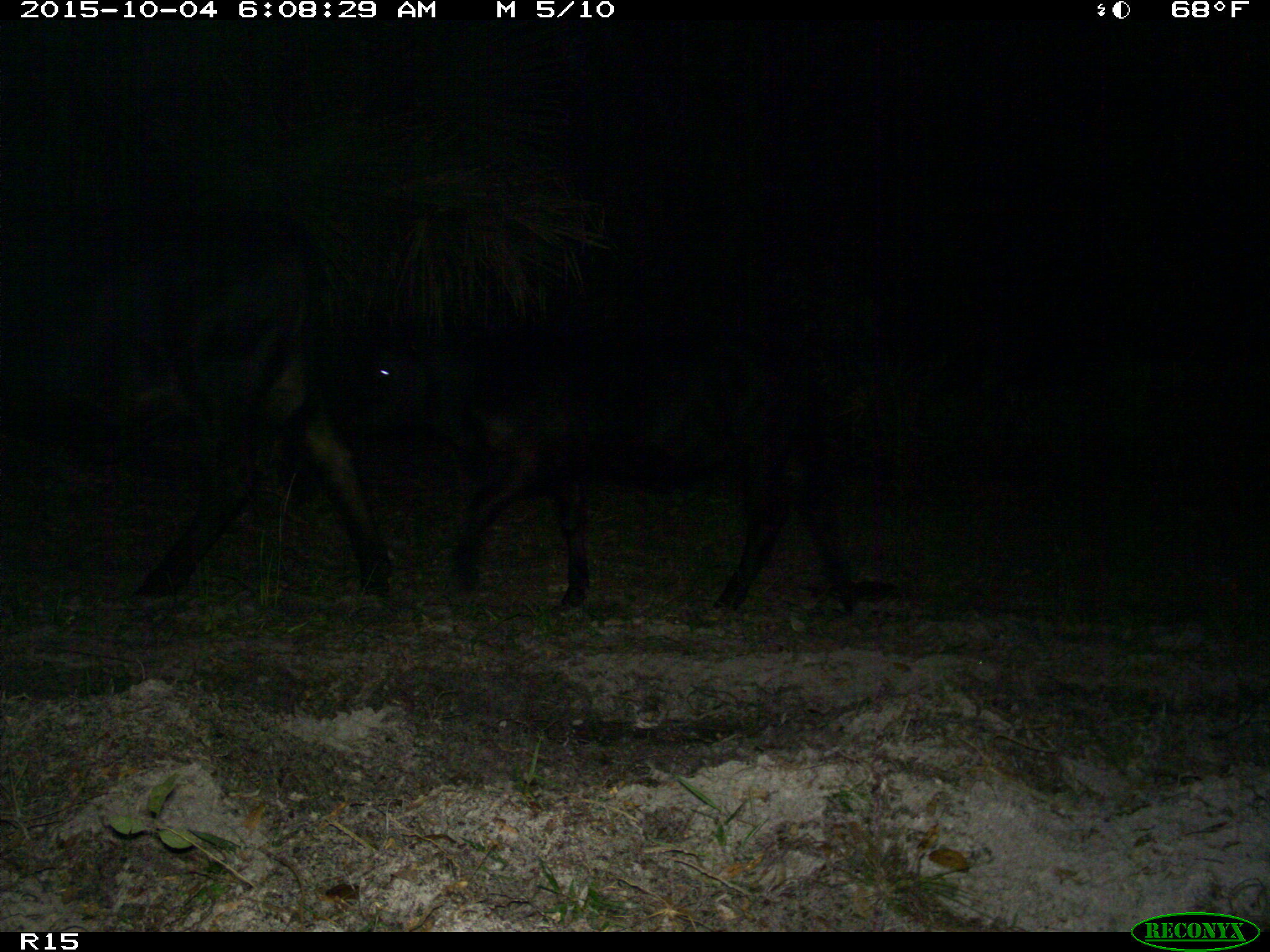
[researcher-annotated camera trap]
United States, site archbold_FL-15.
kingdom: Animalia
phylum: Chordata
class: Mammalia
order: Artiodactyla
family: Bovidae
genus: Bos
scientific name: Bos taurus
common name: domestic cow